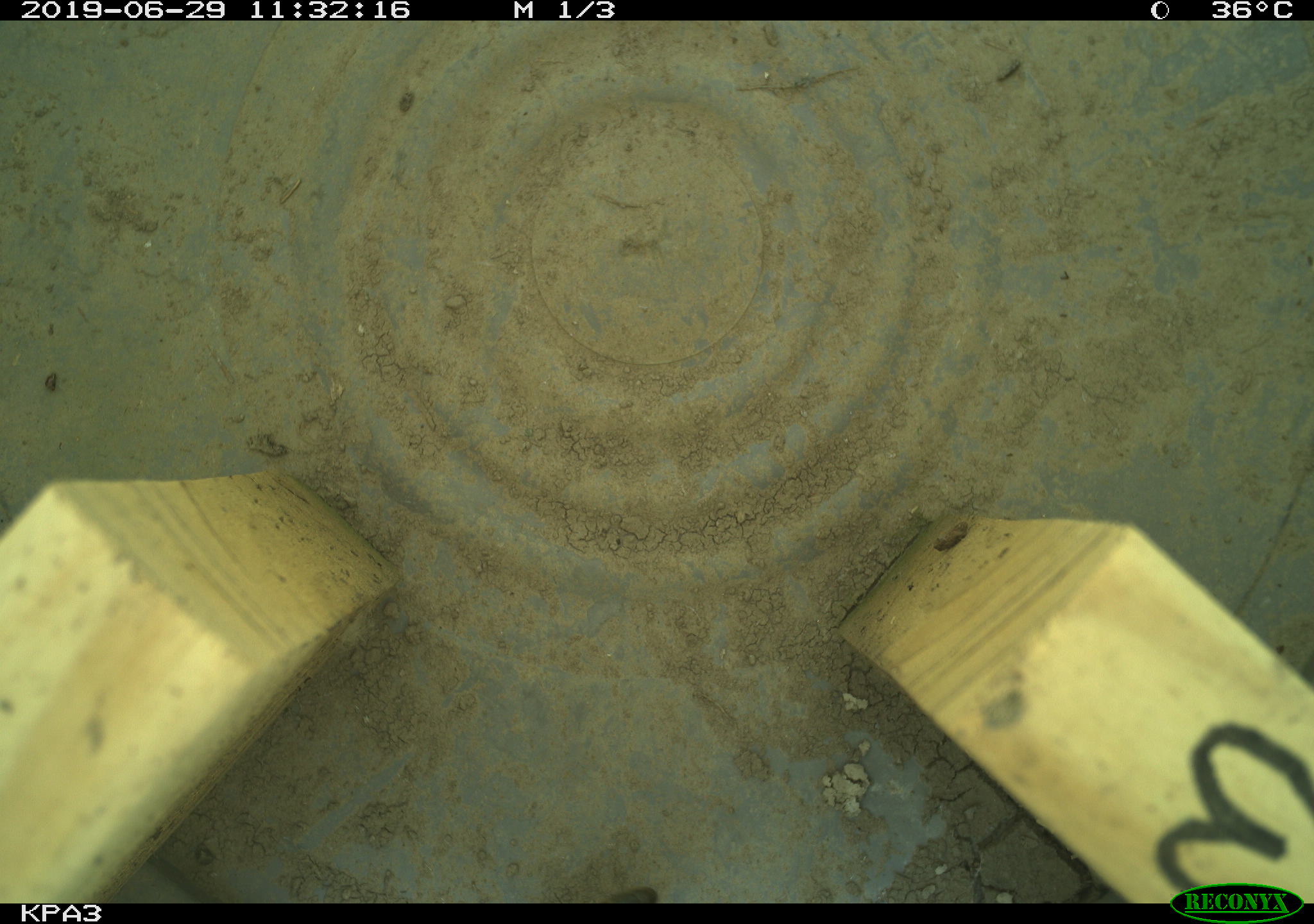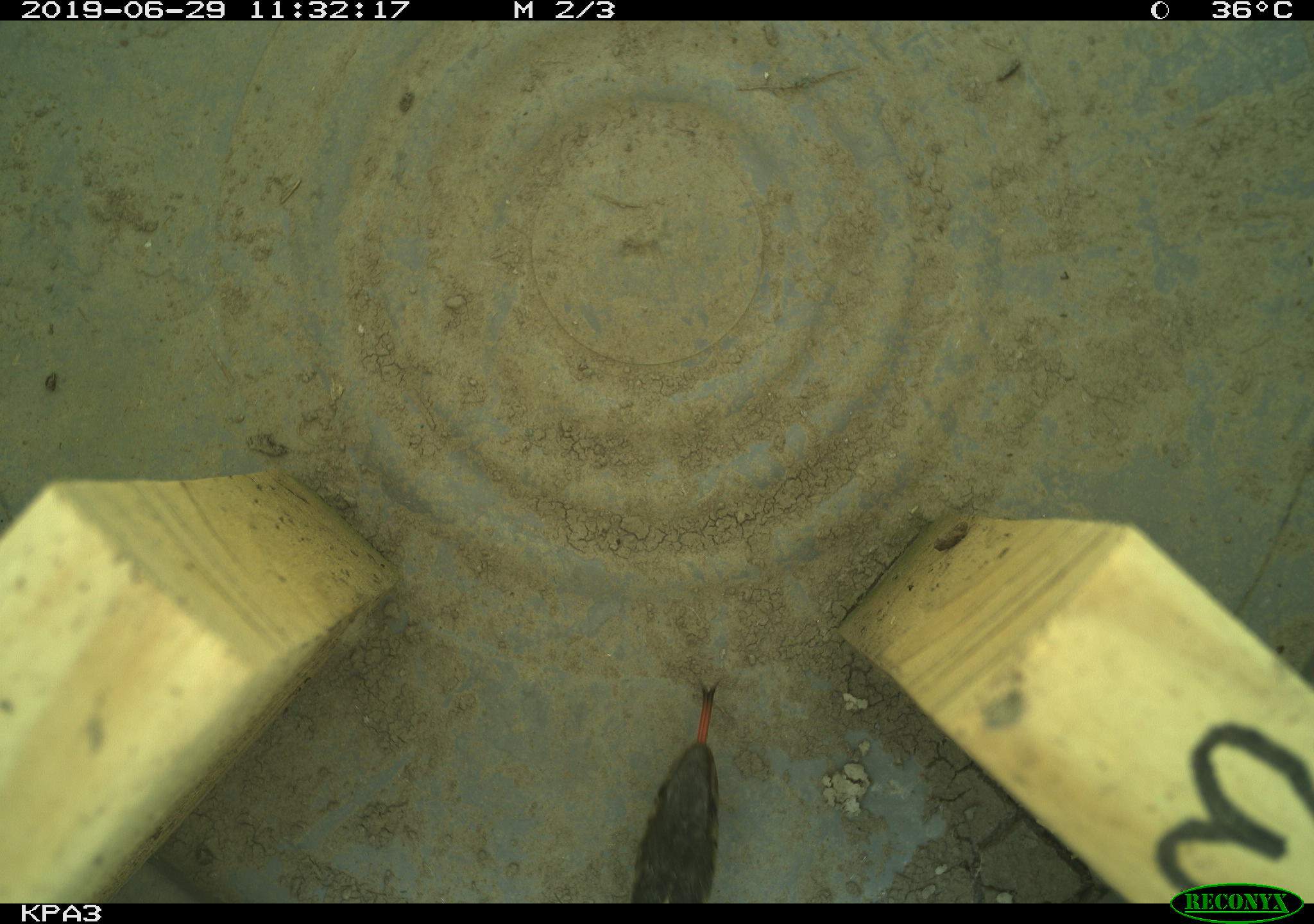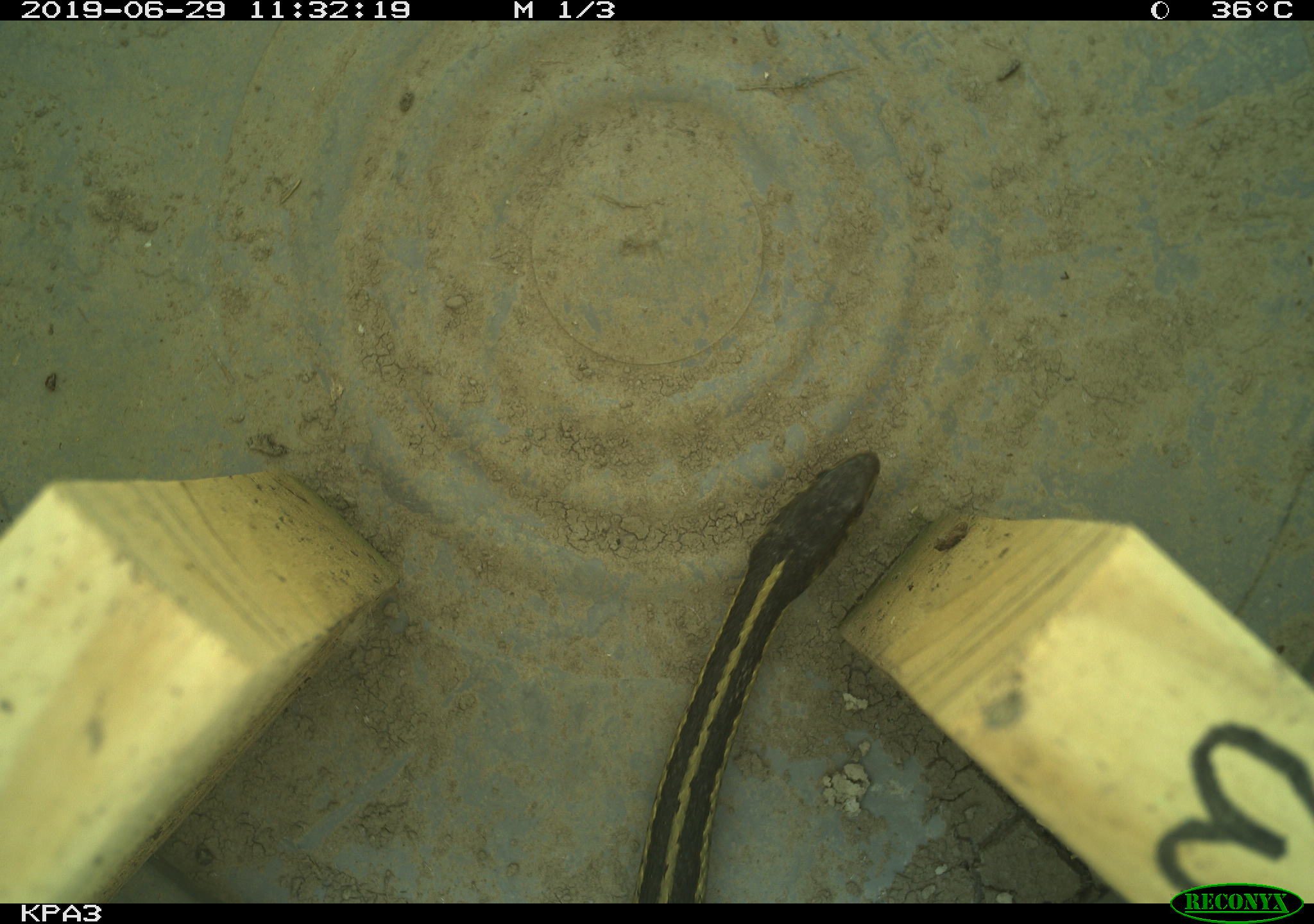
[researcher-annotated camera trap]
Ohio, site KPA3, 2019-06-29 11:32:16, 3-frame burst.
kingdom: Animalia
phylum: Chordata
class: Reptilia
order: Squamata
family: Colubridae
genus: Thamnophis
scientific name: Thamnophis sirtalis sirtalis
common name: eastern gartersnake